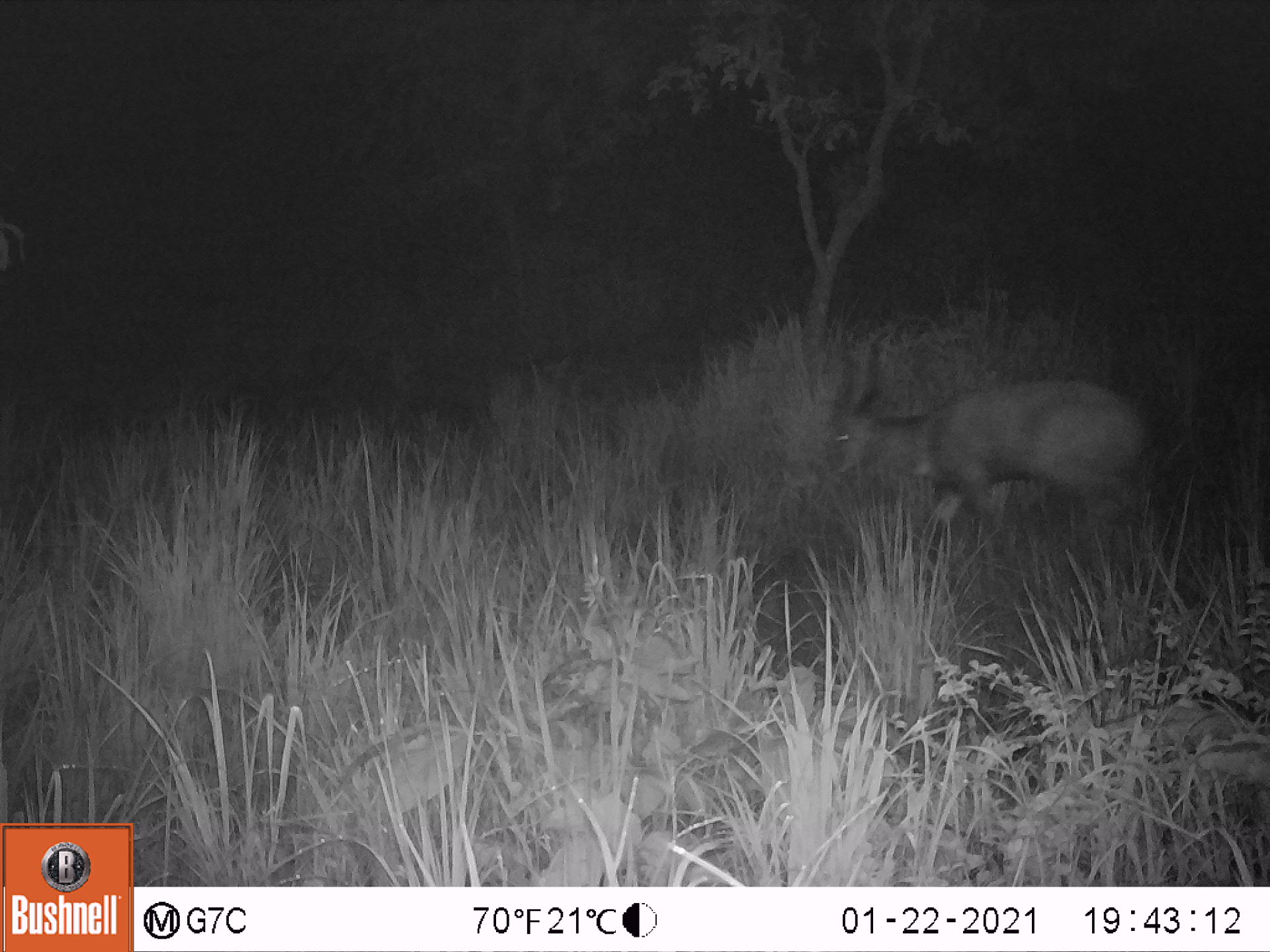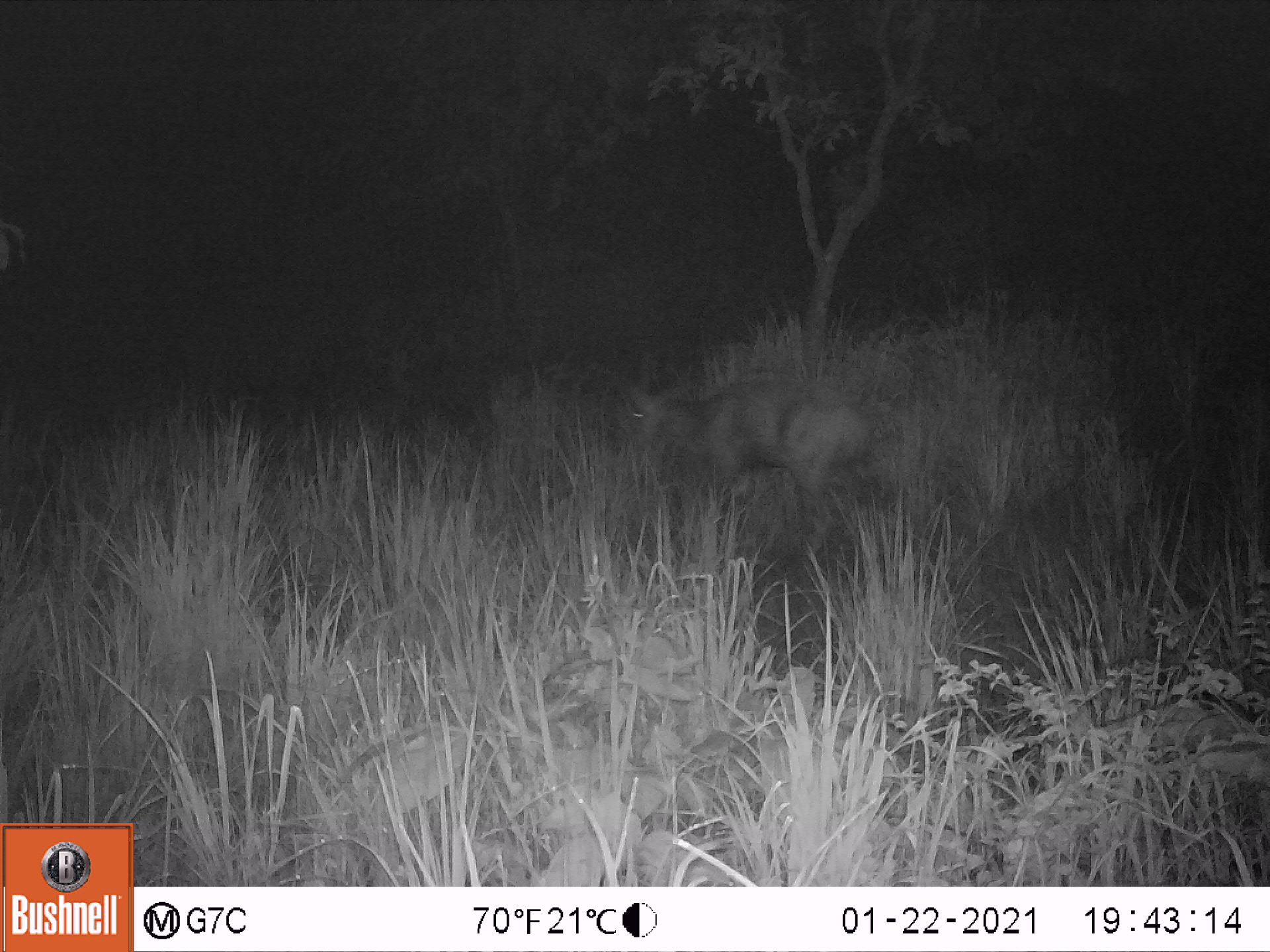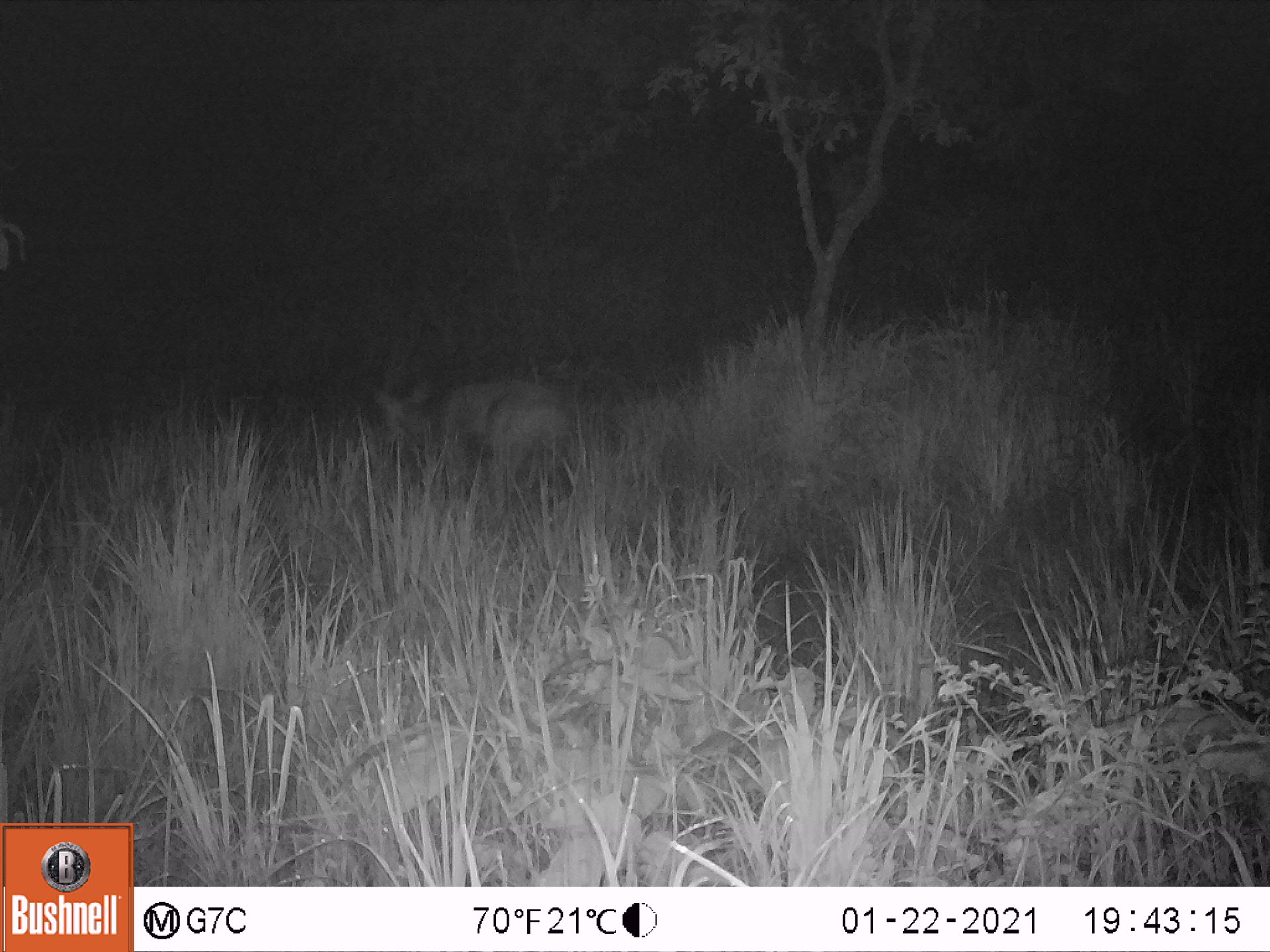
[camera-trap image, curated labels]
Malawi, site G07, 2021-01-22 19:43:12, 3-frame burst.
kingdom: Animalia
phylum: Chordata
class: Mammalia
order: Artiodactyla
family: Bovidae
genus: Tragelaphus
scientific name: Tragelaphus sylvaticus sylvaticus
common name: cape bushbuck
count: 1